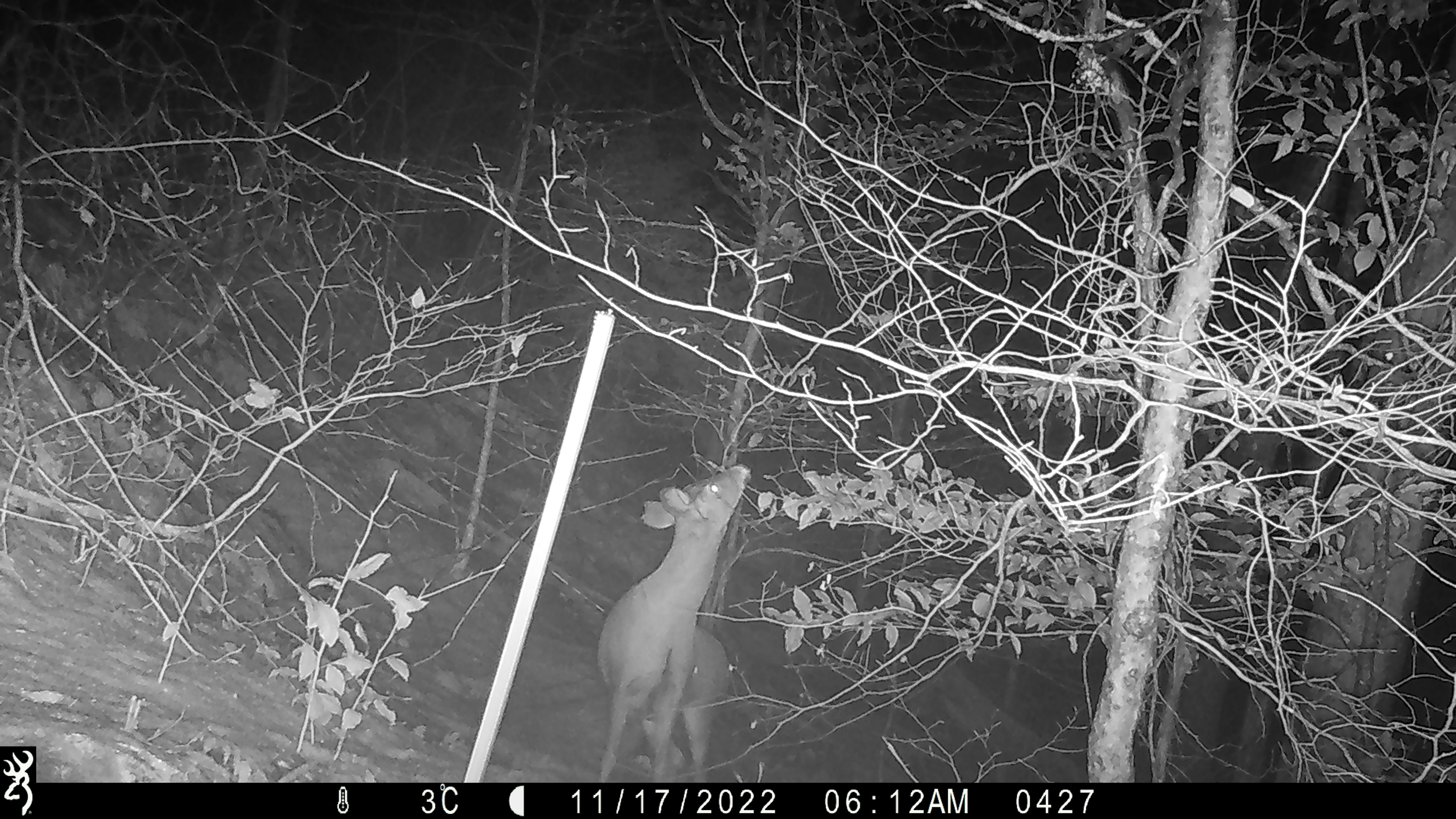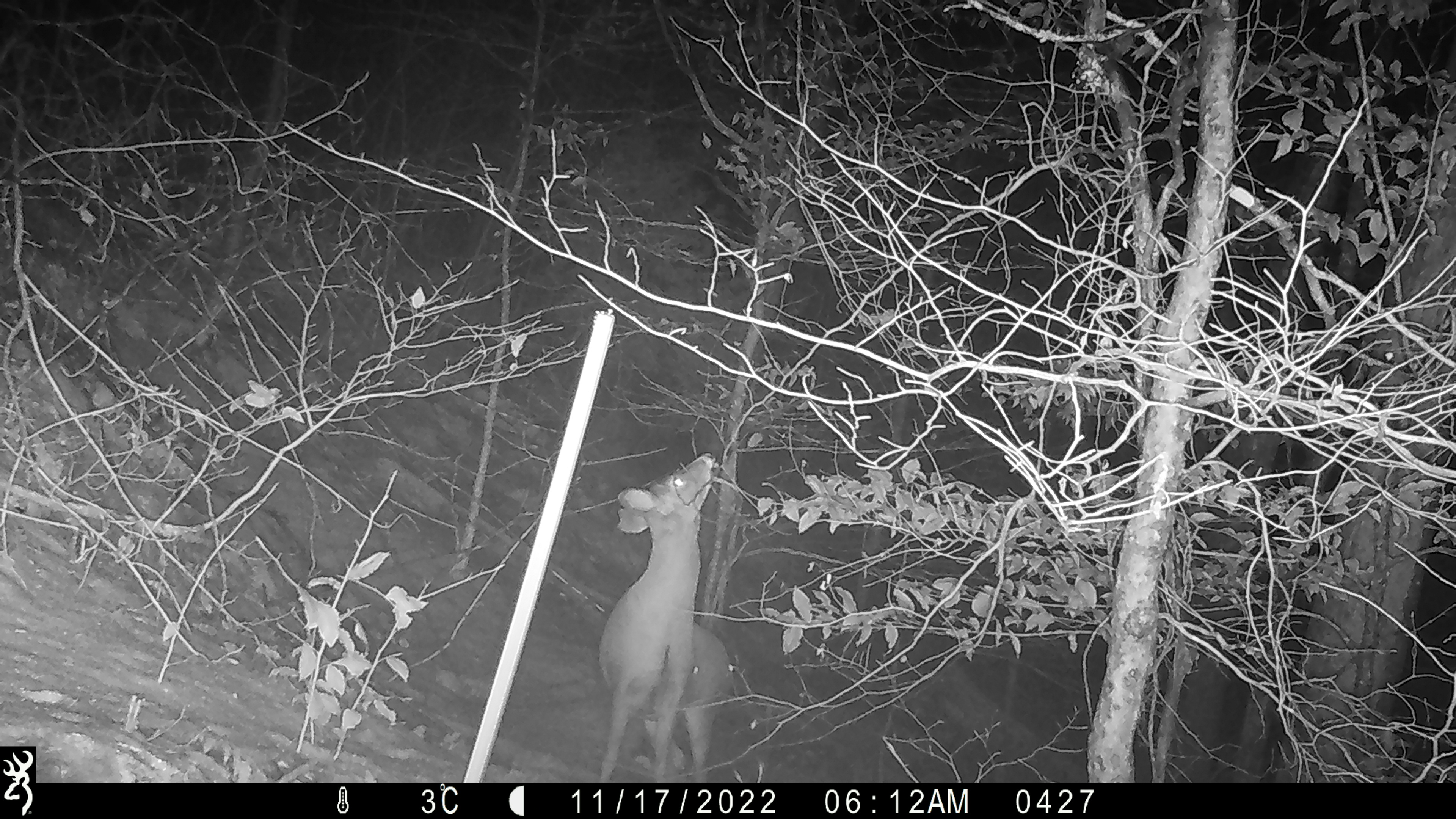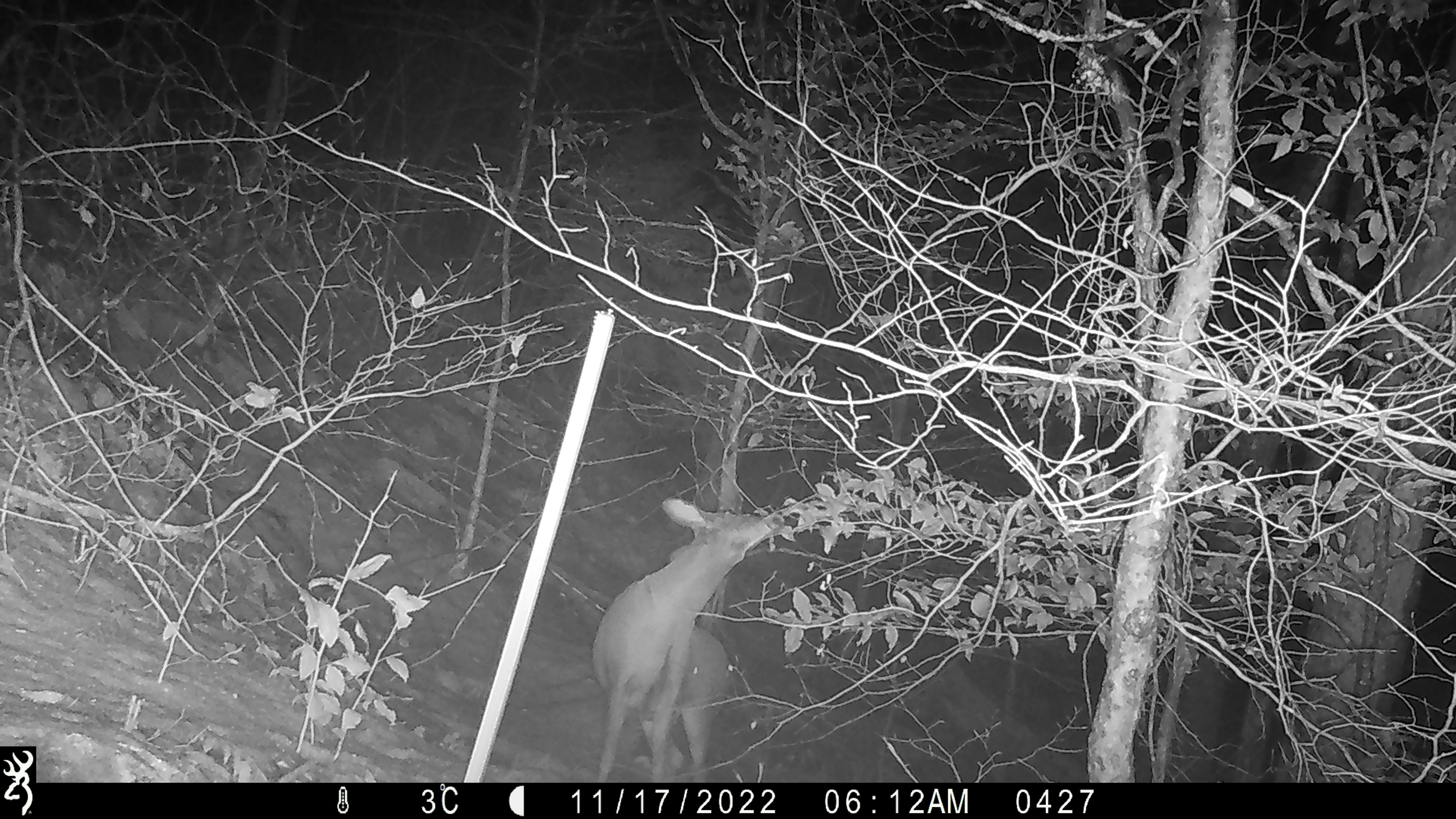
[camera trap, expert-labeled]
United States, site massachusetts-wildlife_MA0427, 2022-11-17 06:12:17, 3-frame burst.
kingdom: Animalia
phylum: Chordata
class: Mammalia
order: Artiodactyla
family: Cervidae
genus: Odocoileus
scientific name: Odocoileus virginianus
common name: white-tailed deer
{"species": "white-tailed deer (Odocoileus virginianus)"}